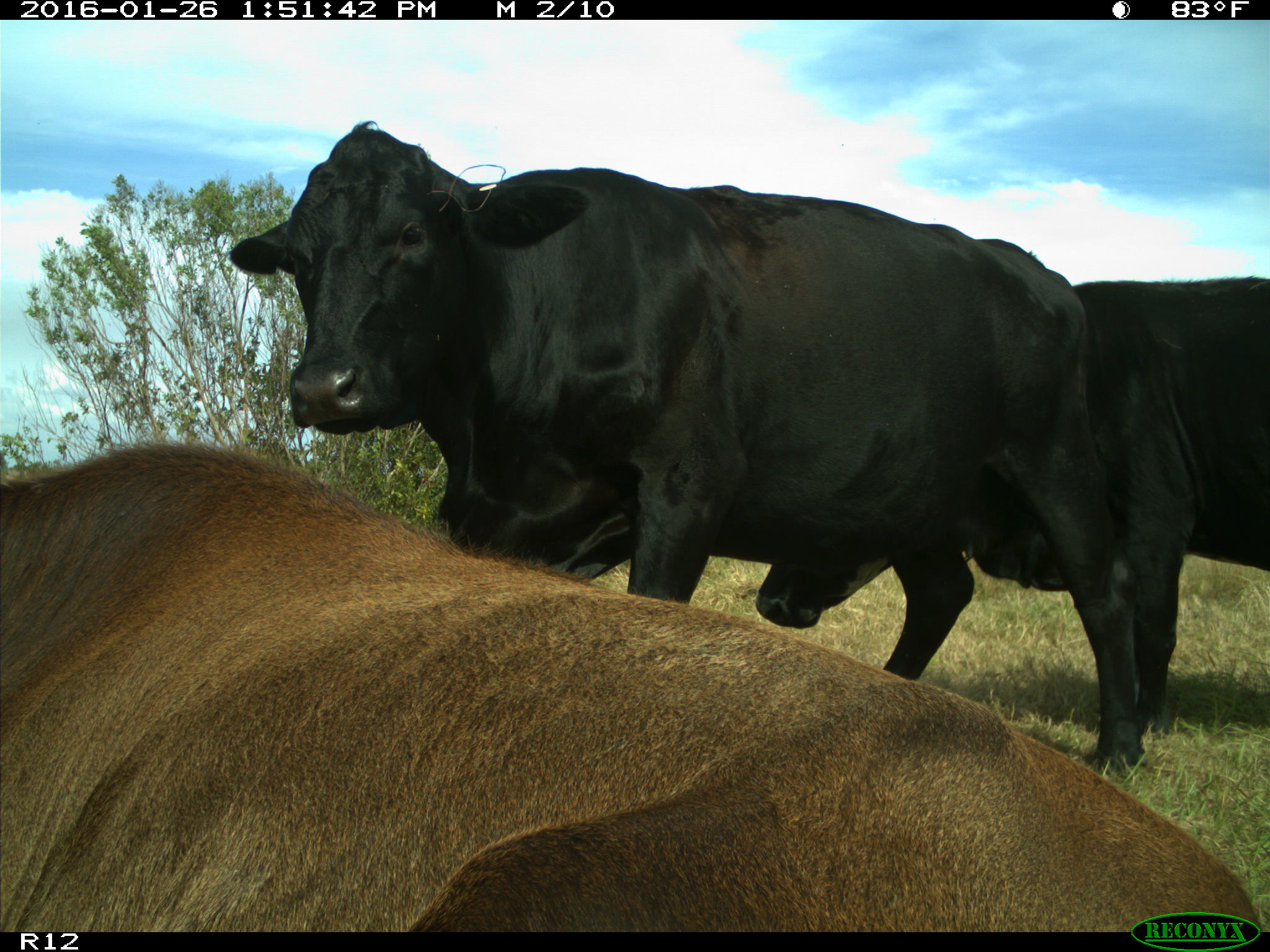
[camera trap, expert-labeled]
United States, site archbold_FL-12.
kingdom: Animalia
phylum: Chordata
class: Mammalia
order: Artiodactyla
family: Bovidae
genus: Bos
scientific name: Bos taurus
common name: domestic cow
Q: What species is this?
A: Bos taurus (domestic cow).